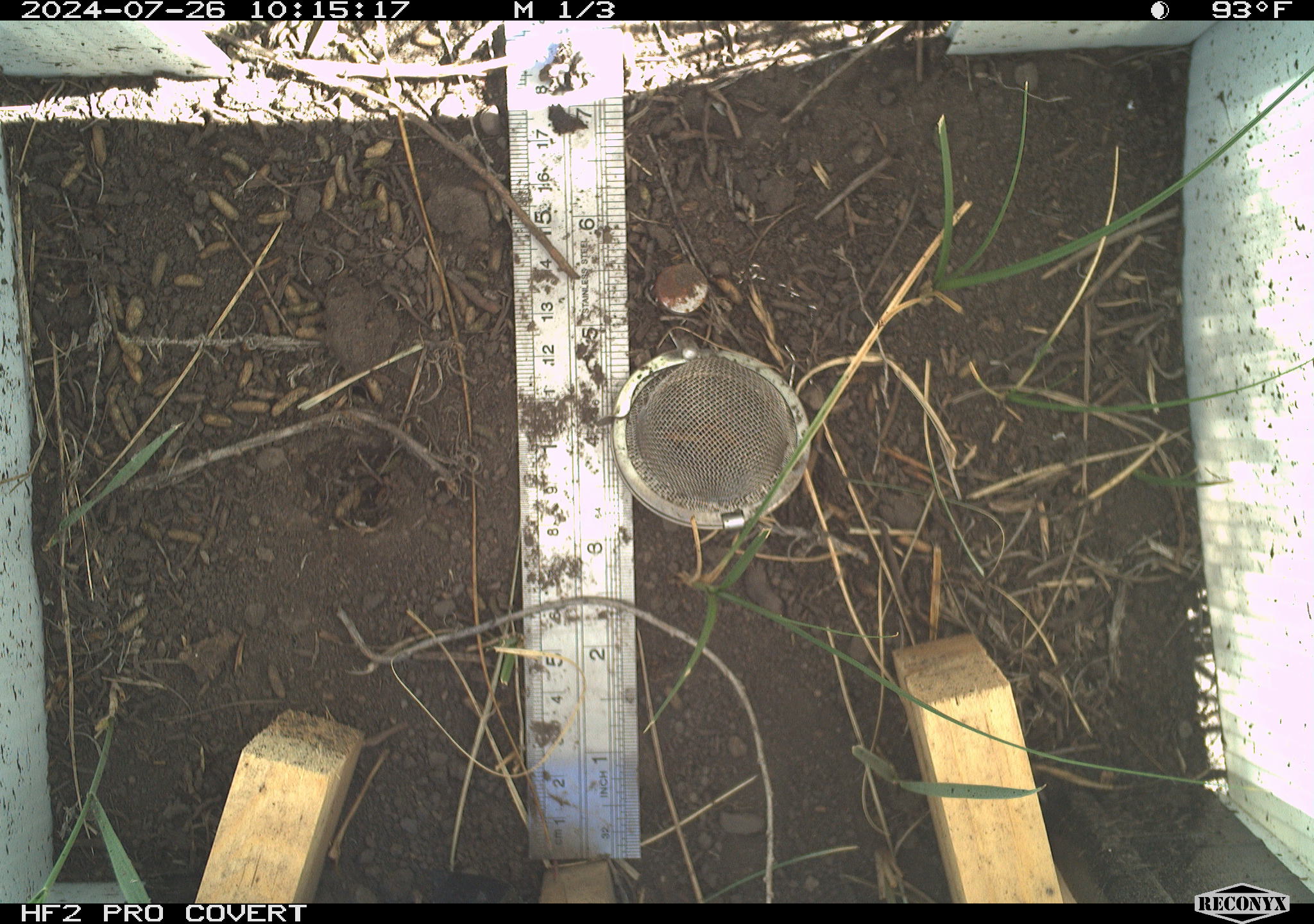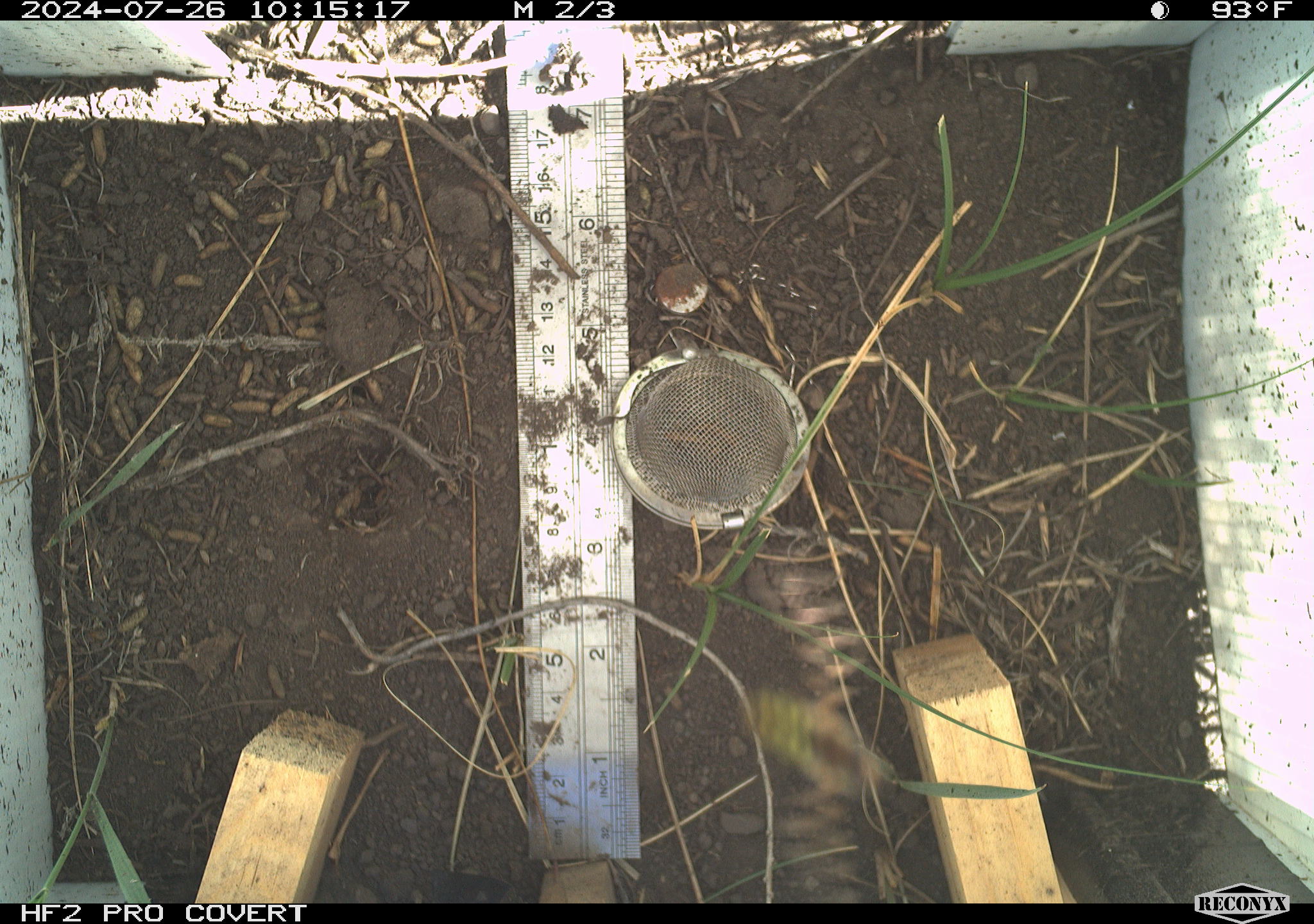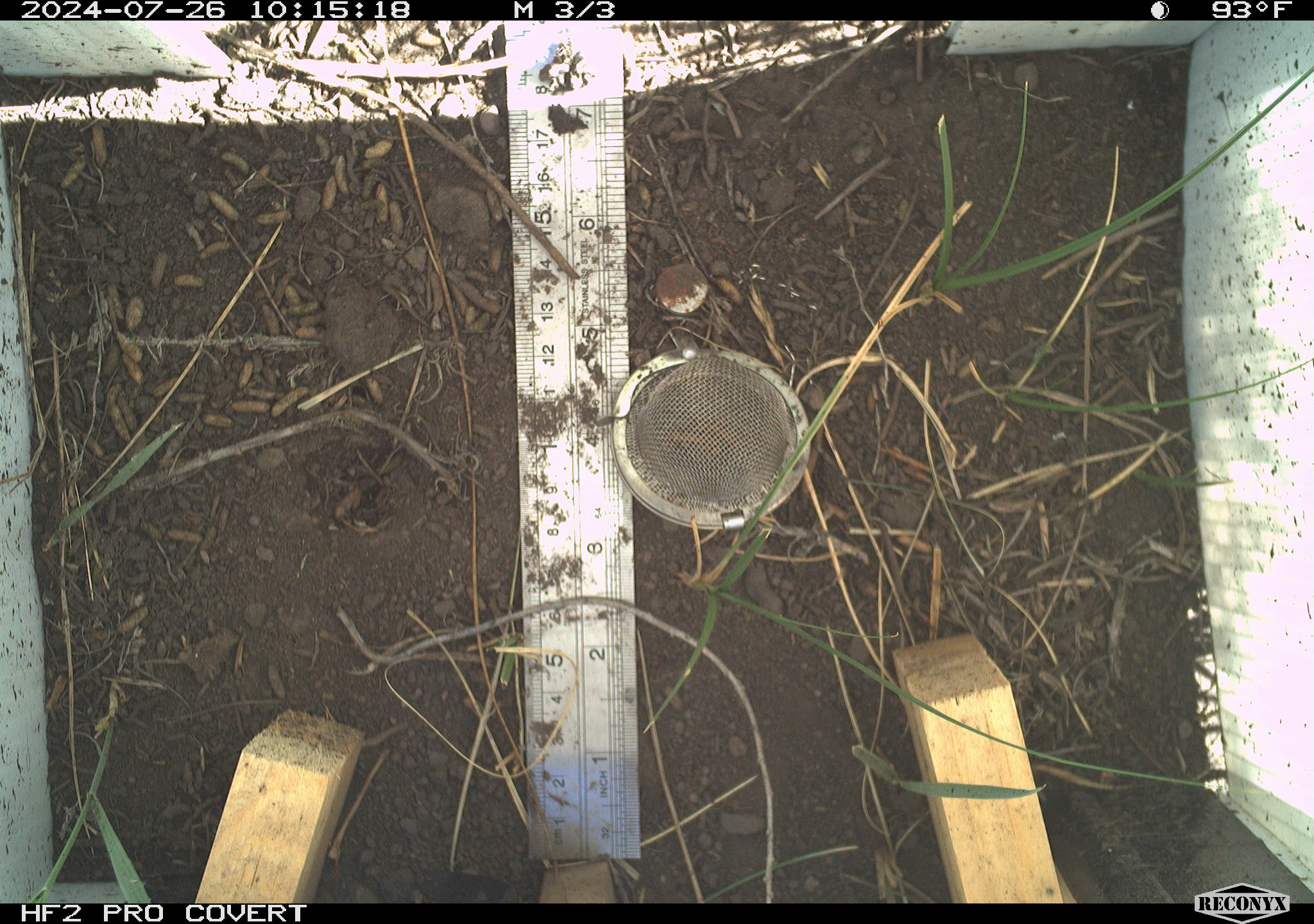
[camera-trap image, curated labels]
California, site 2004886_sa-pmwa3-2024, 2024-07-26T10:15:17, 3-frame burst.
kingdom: Animalia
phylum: Arthropoda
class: Insecta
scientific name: Insecta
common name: insect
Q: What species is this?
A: Insect (Insecta).